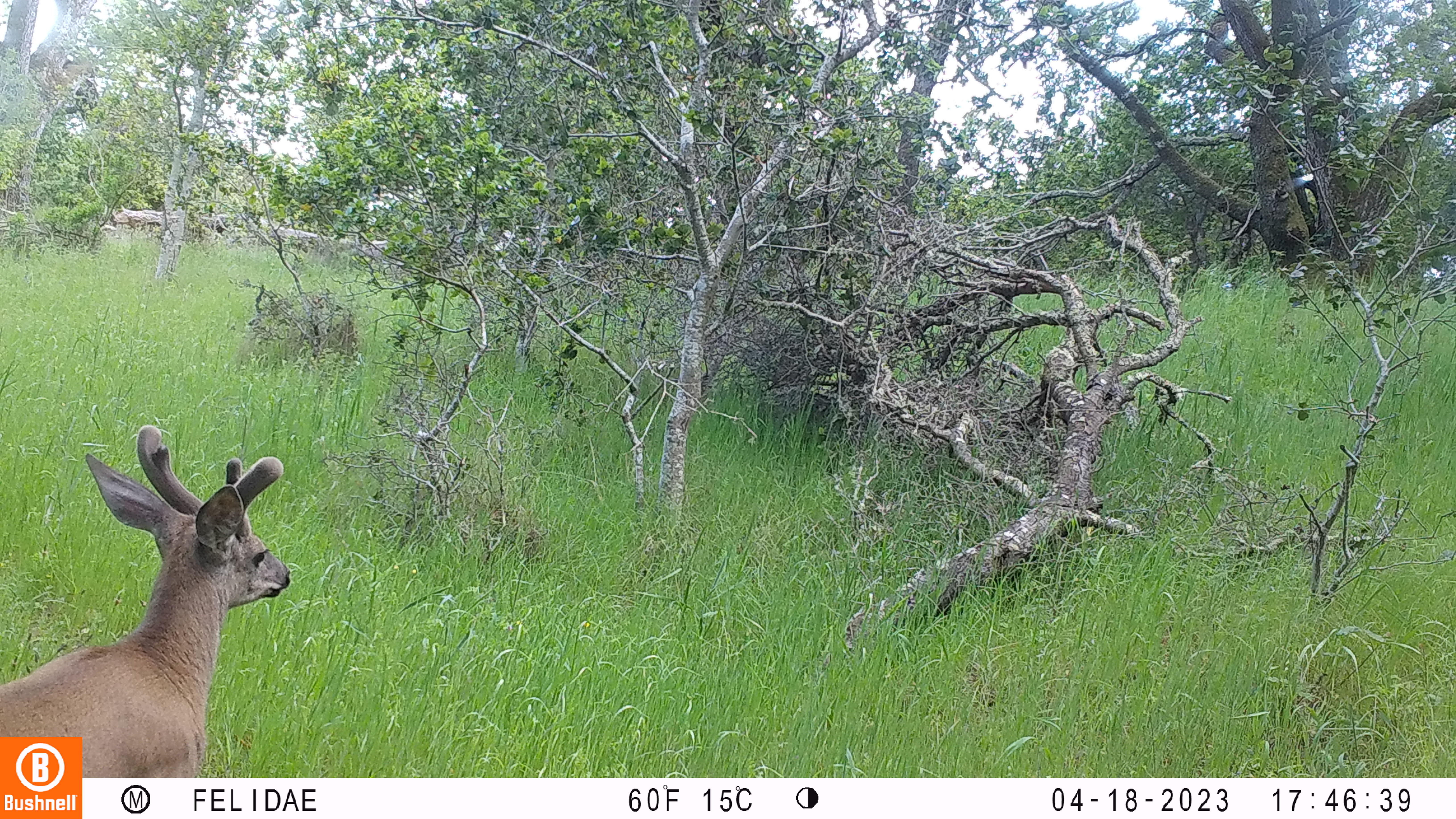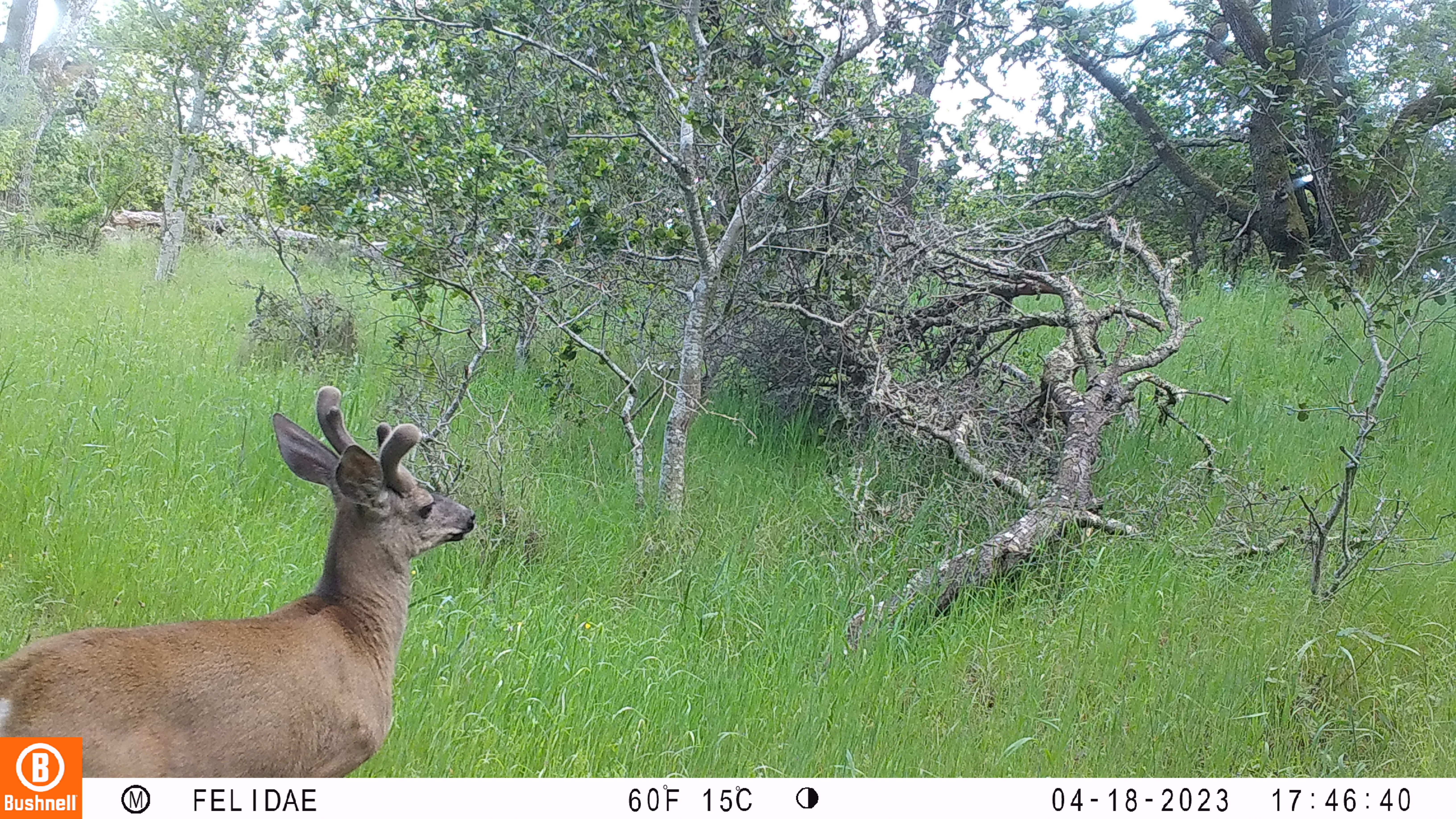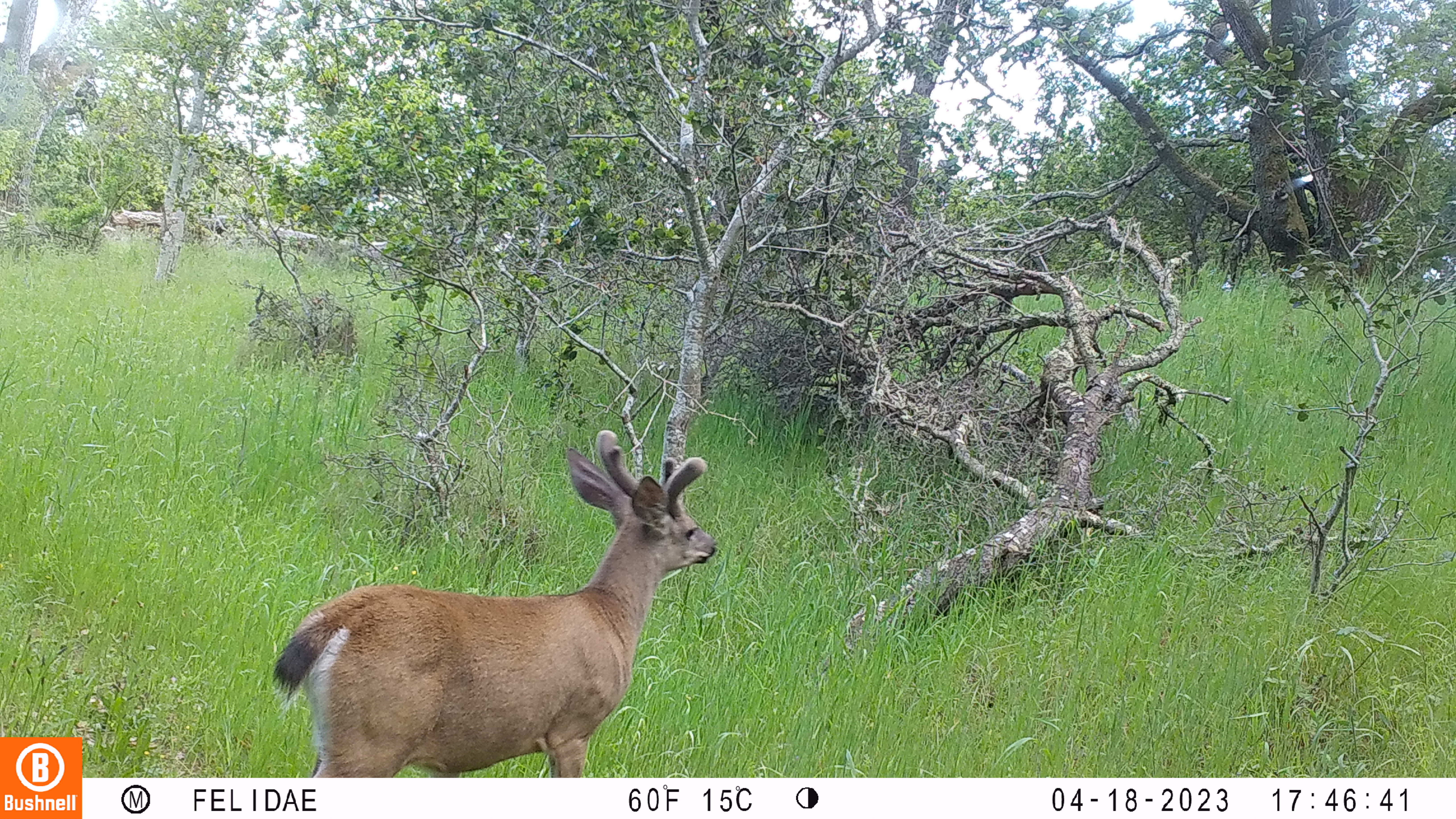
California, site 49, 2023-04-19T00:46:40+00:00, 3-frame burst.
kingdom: Animalia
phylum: Chordata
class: Mammalia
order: Artiodactyla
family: Cervidae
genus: Odocoileus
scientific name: Odocoileus hemionus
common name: mule deer